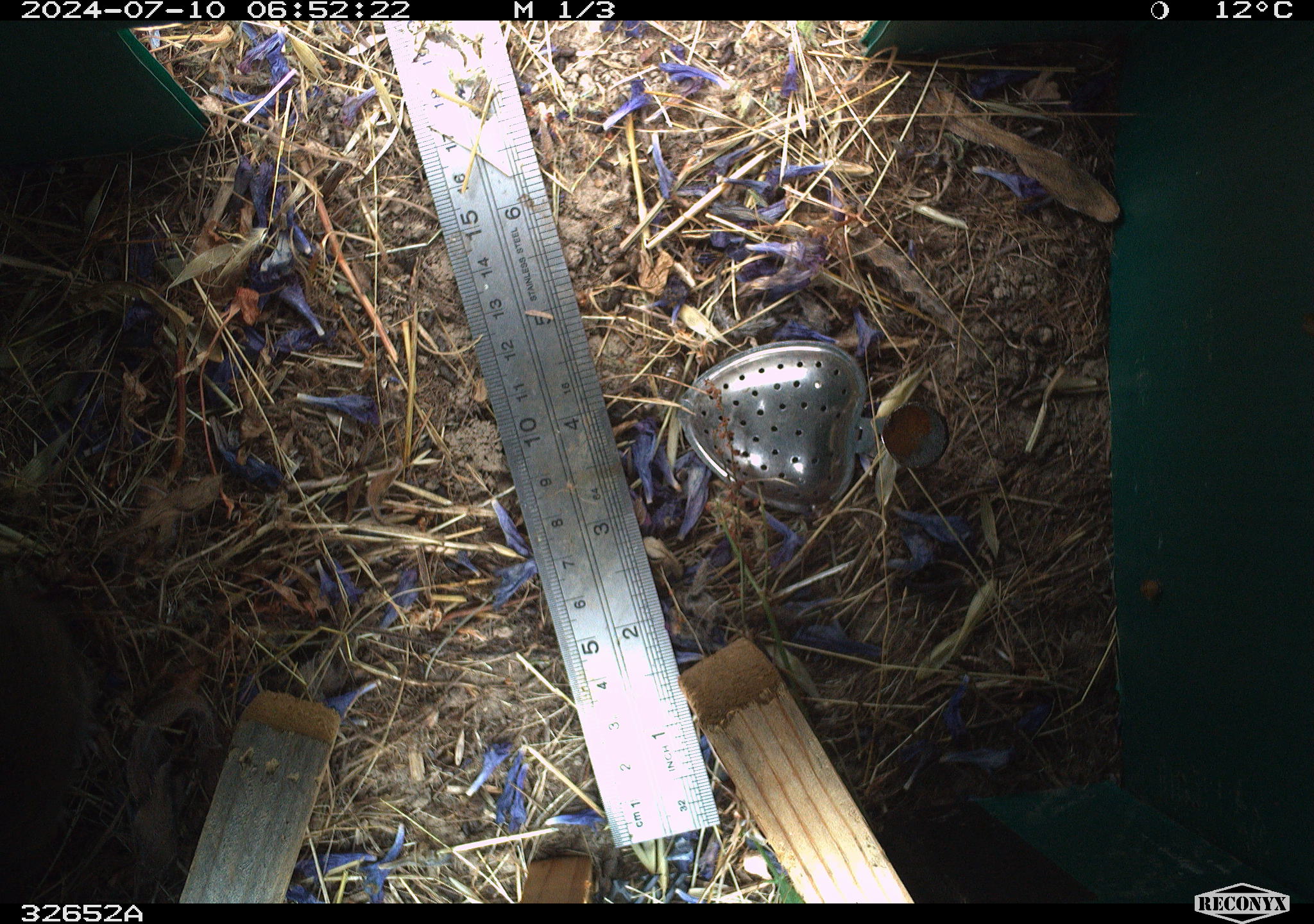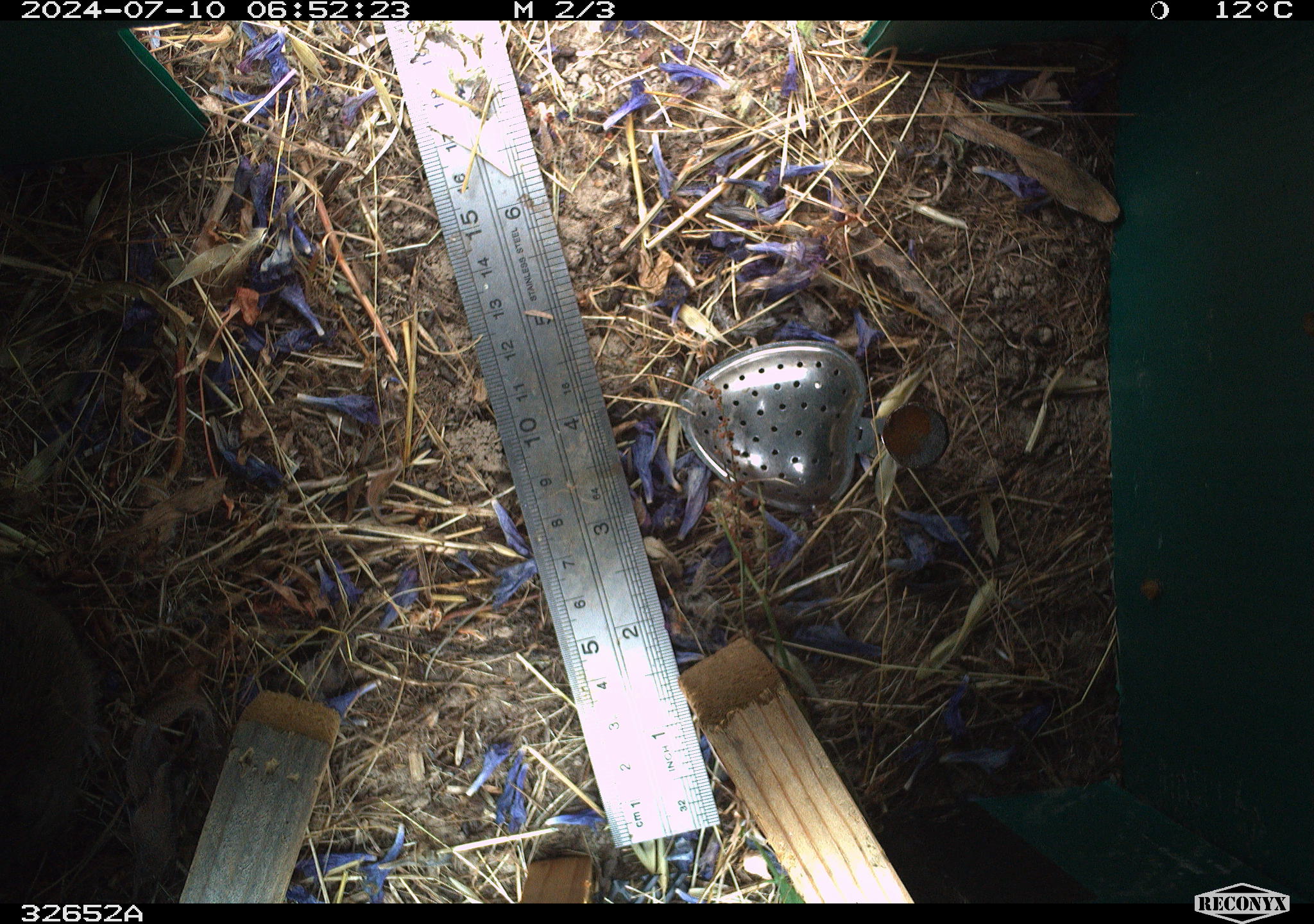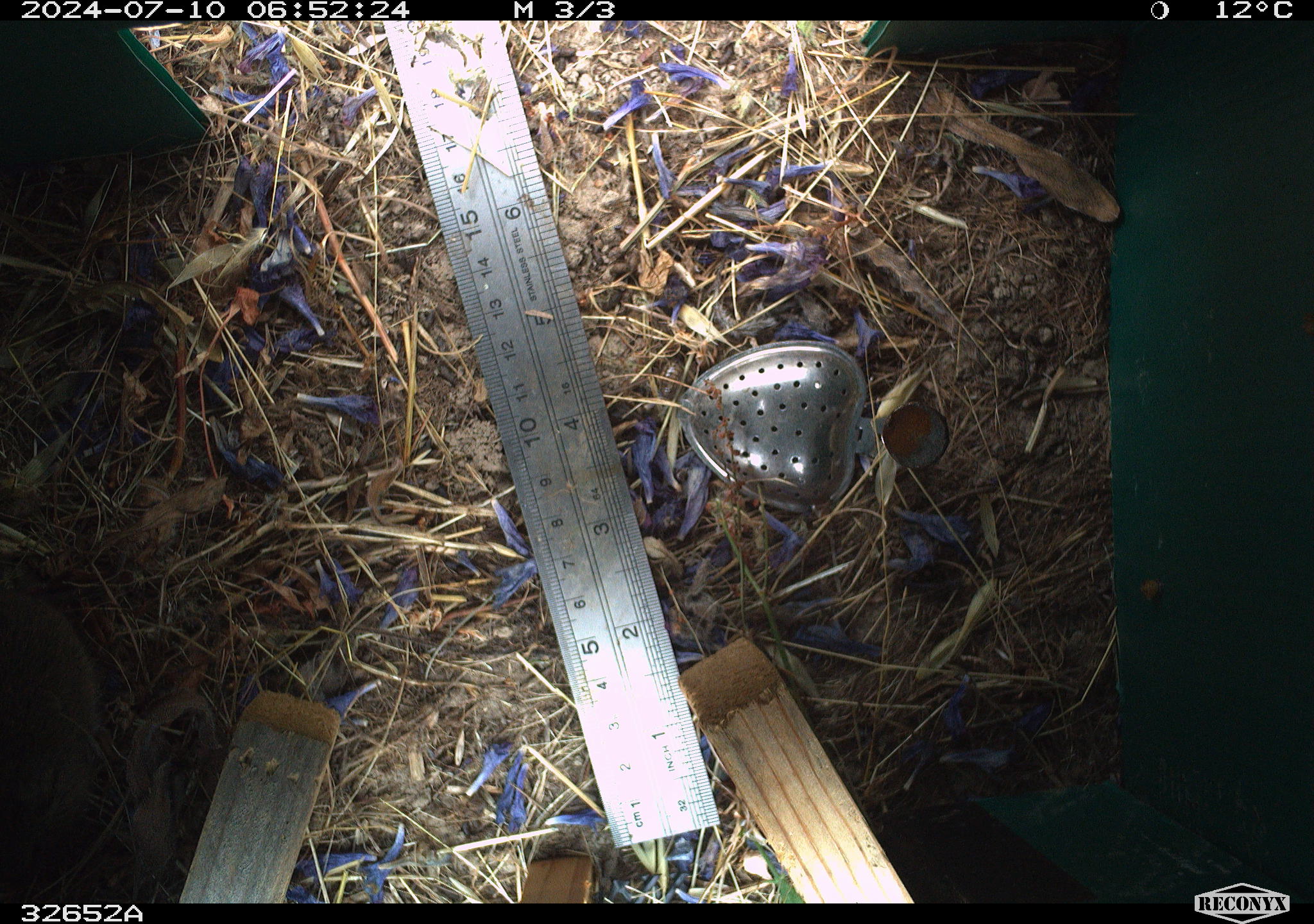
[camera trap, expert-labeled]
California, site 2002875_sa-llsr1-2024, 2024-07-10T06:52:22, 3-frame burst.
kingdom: Animalia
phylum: Chordata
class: Mammalia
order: Rodentia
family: Cricetidae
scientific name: Arvicolinae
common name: voles, lemmings, and muskrats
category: arvicolinae subfamily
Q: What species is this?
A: Arvicolinae subfamily (voles, lemmings, and muskrats) (Arvicolinae).